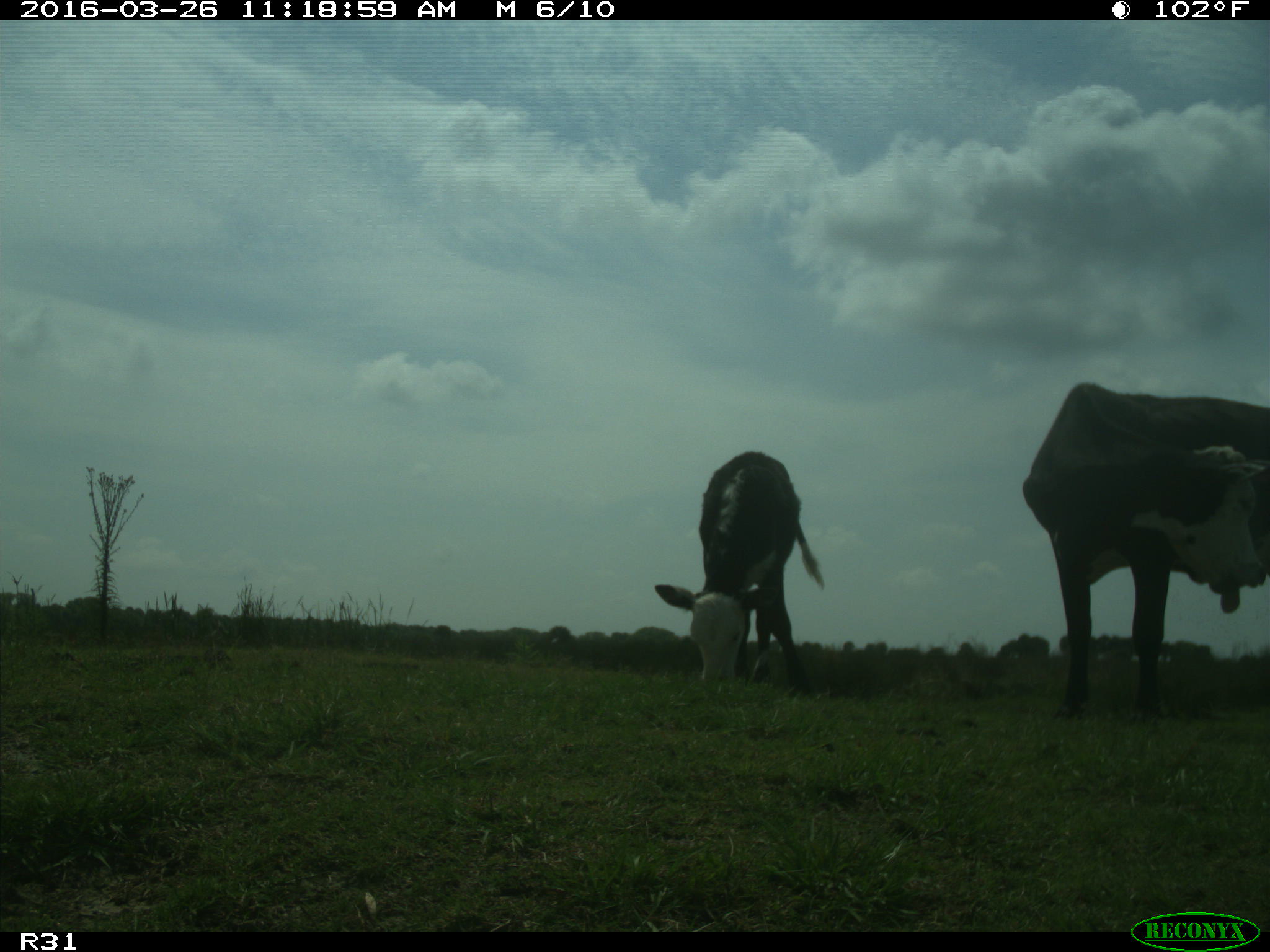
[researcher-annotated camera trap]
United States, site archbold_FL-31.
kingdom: Animalia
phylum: Chordata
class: Mammalia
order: Artiodactyla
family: Bovidae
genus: Bos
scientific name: Bos taurus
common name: domestic cow